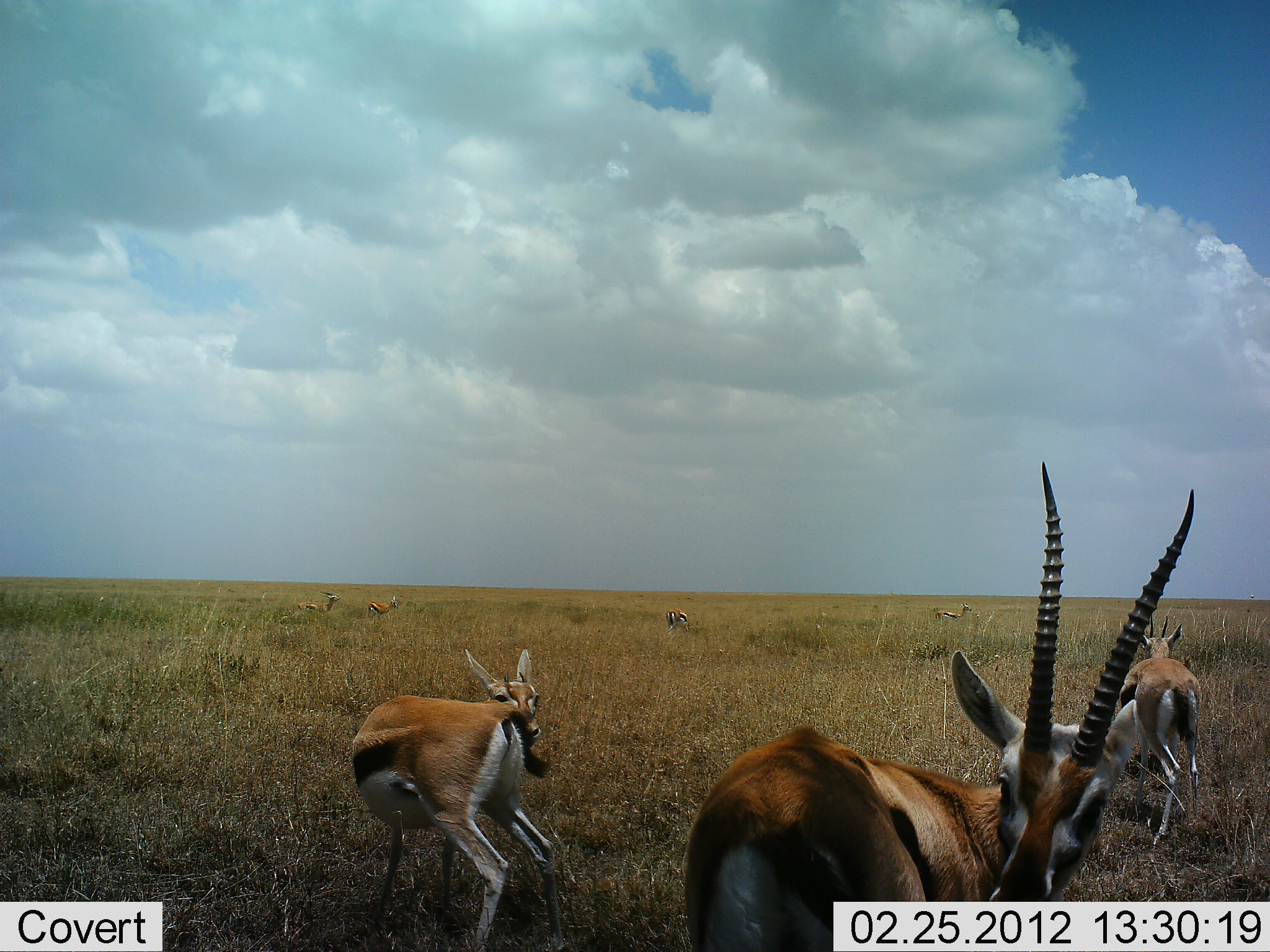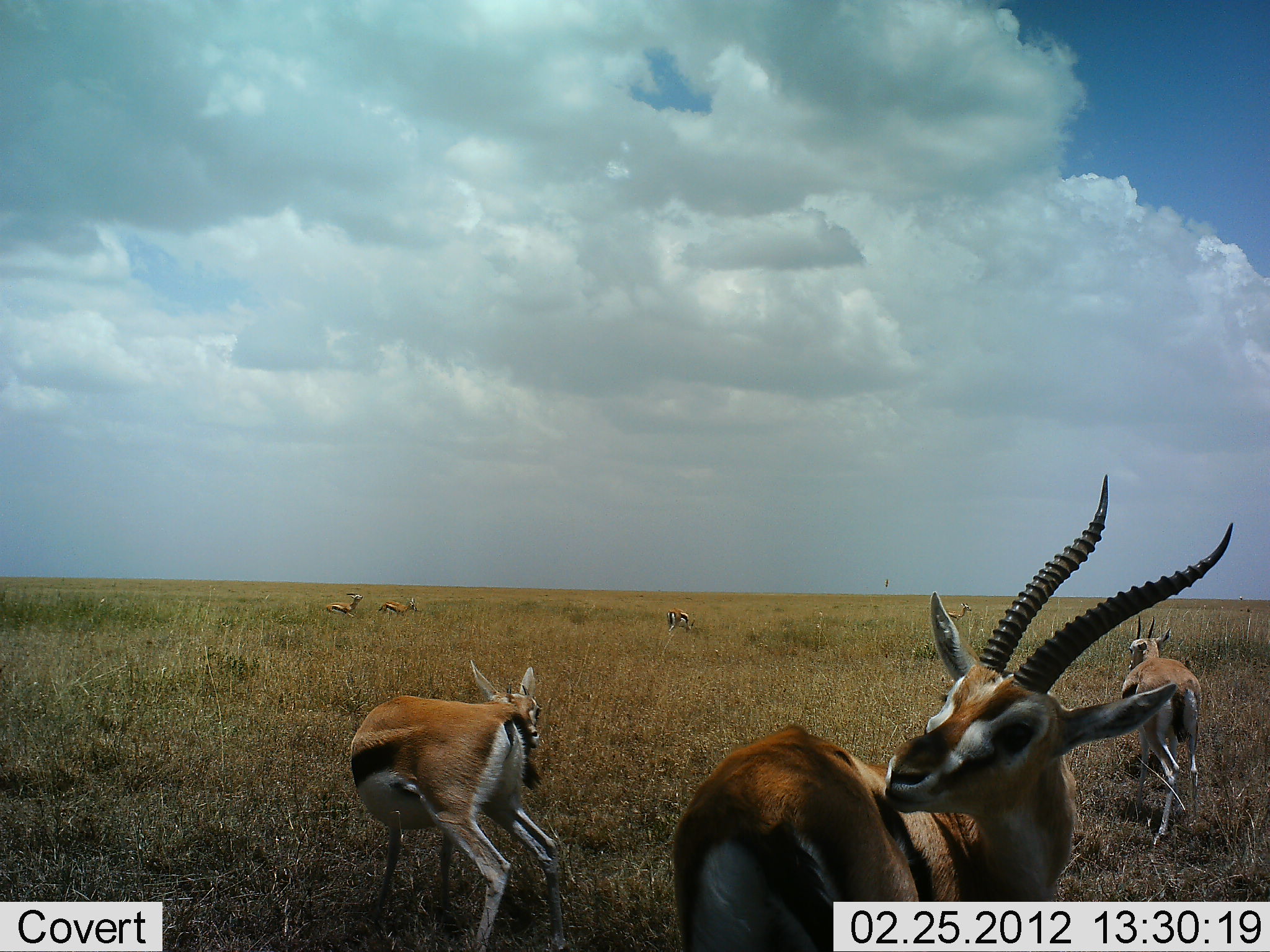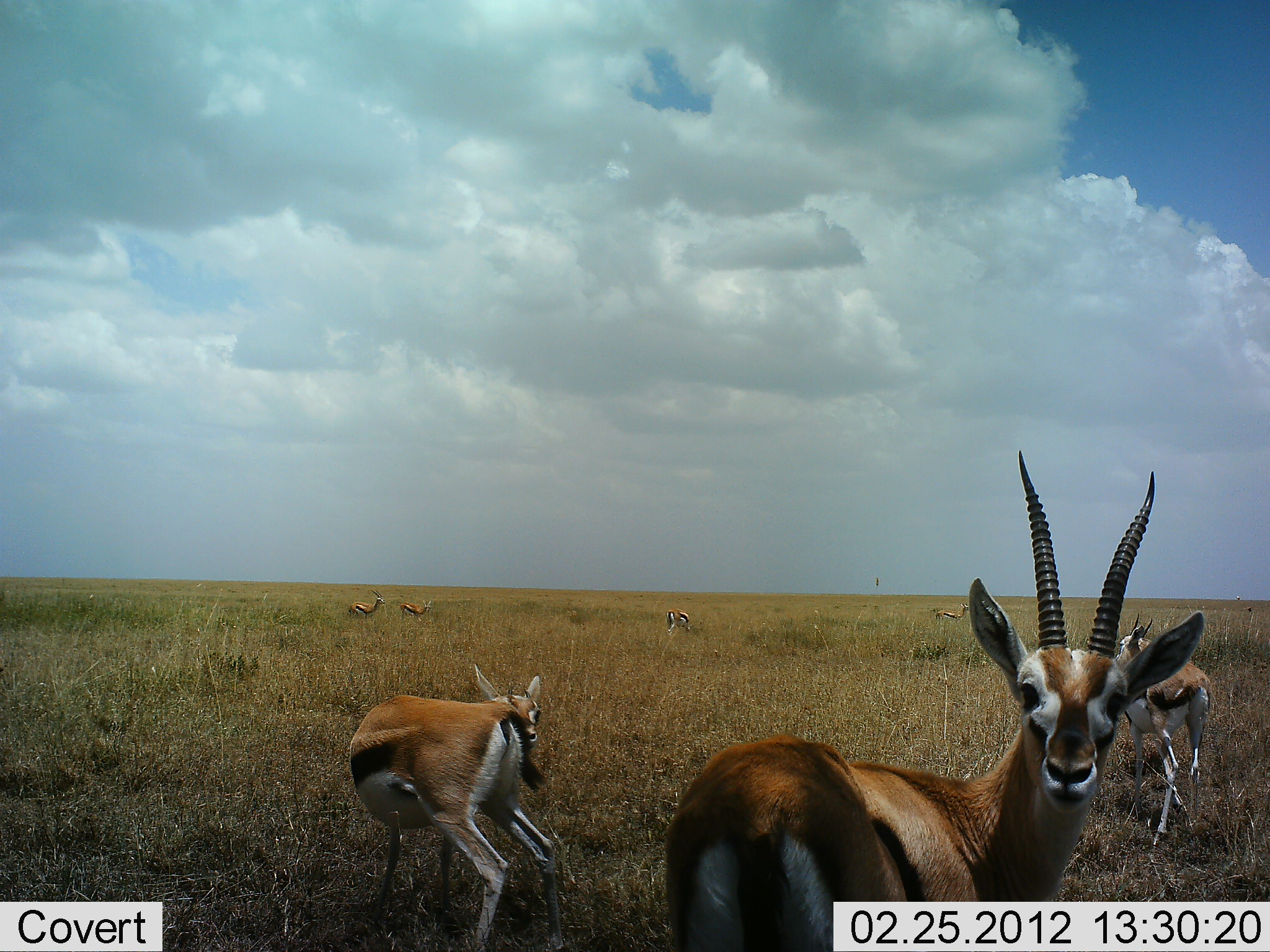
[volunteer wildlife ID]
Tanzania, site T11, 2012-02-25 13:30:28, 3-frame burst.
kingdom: Animalia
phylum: Chordata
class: Mammalia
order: Artiodactyla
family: Bovidae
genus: Eudorcas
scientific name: Eudorcas thomsonii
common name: thomson's gazelle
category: gazellethomsons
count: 7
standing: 89%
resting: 16%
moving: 42%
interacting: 5%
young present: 5%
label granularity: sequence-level